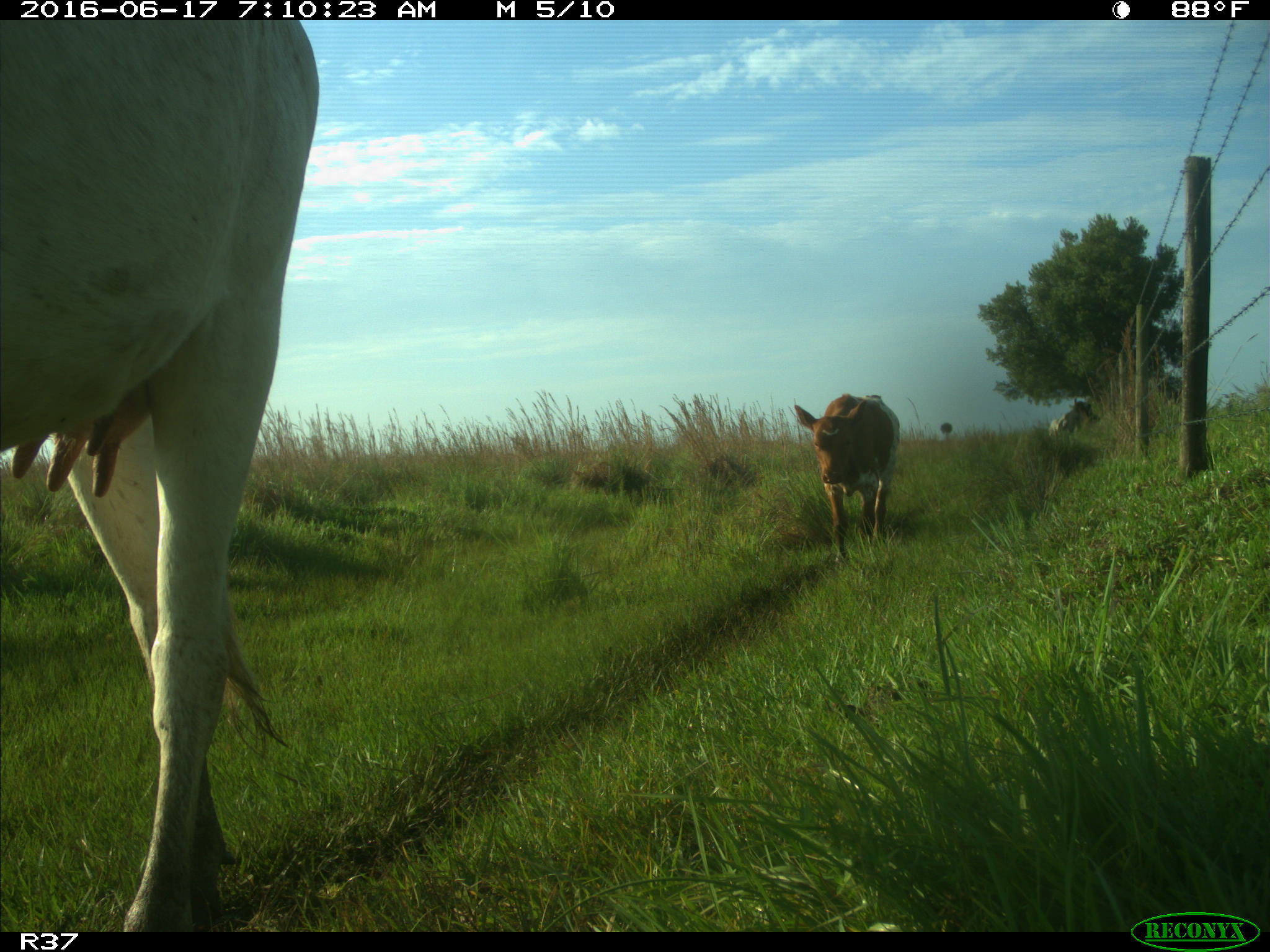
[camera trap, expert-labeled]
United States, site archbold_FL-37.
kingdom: Animalia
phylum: Chordata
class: Mammalia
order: Artiodactyla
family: Bovidae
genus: Bos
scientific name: Bos taurus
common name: domestic cow